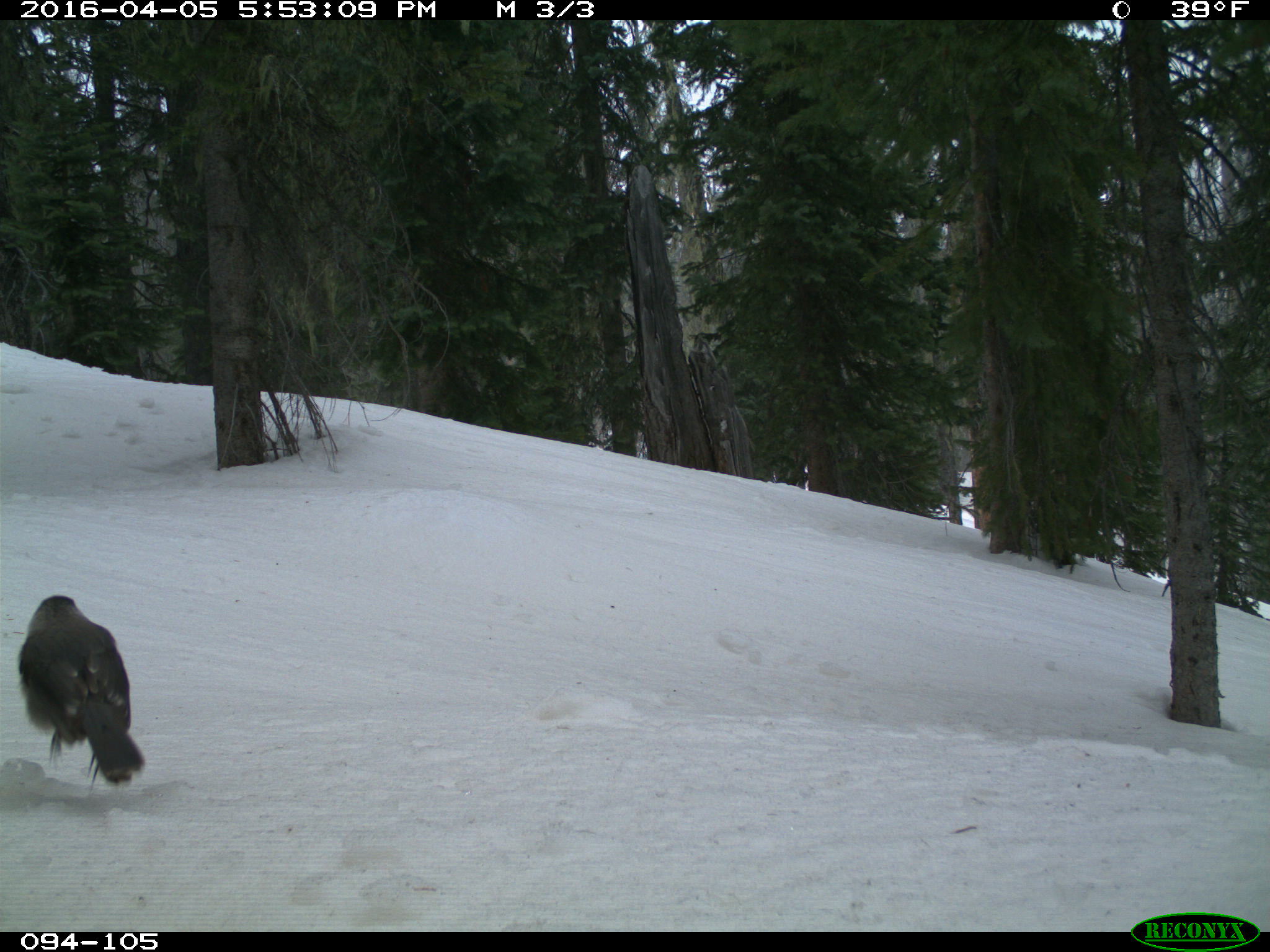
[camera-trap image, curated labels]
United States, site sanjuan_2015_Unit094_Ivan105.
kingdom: Animalia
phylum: Chordata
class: Aves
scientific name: Aves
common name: birds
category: unidentified bird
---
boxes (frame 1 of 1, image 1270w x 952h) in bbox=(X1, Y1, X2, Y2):
animal: bbox=(19, 596, 144, 790)